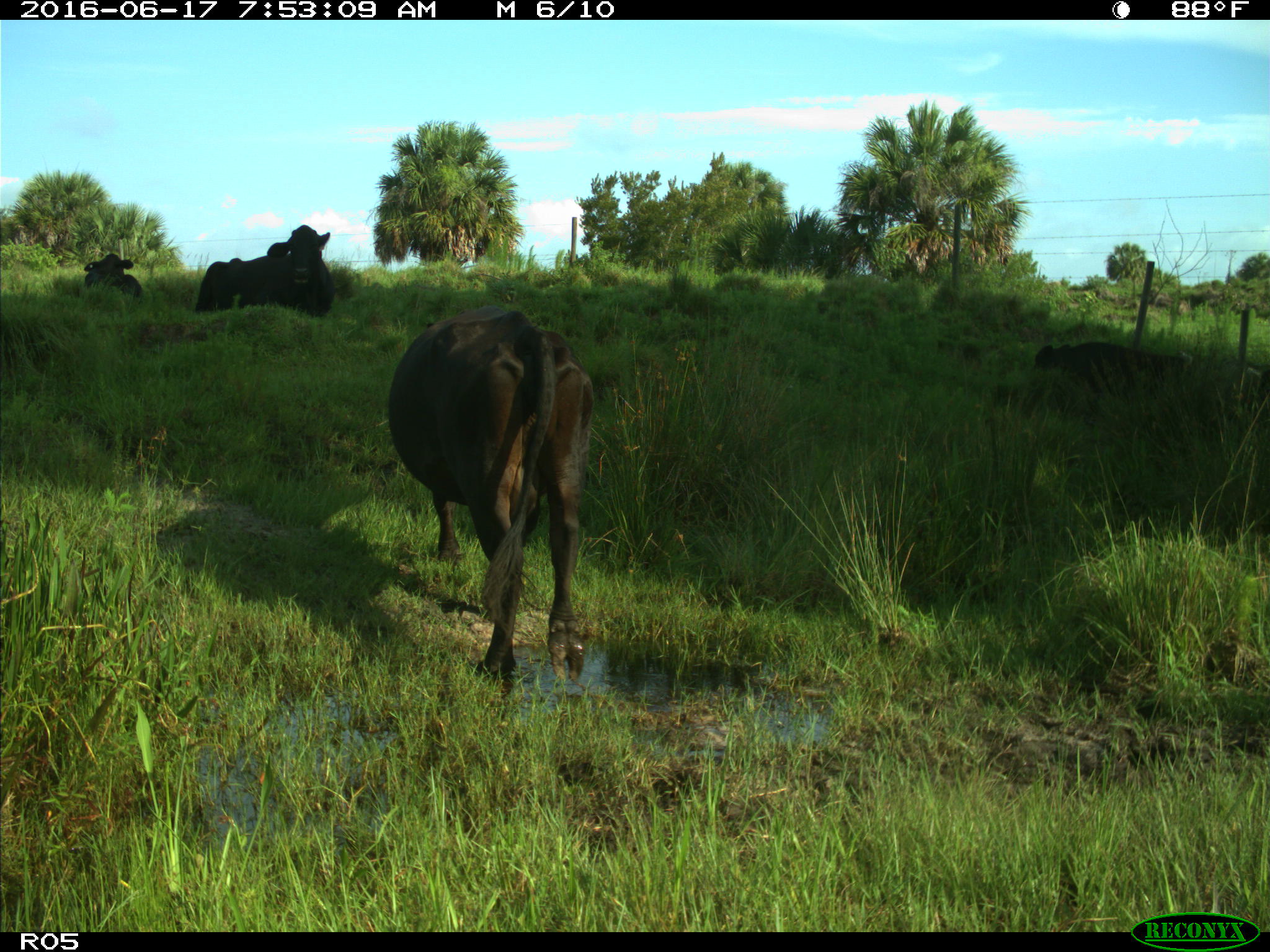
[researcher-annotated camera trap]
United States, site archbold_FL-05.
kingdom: Animalia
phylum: Chordata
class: Mammalia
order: Artiodactyla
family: Bovidae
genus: Bos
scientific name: Bos taurus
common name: domestic cow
Bos taurus (domestic cow).